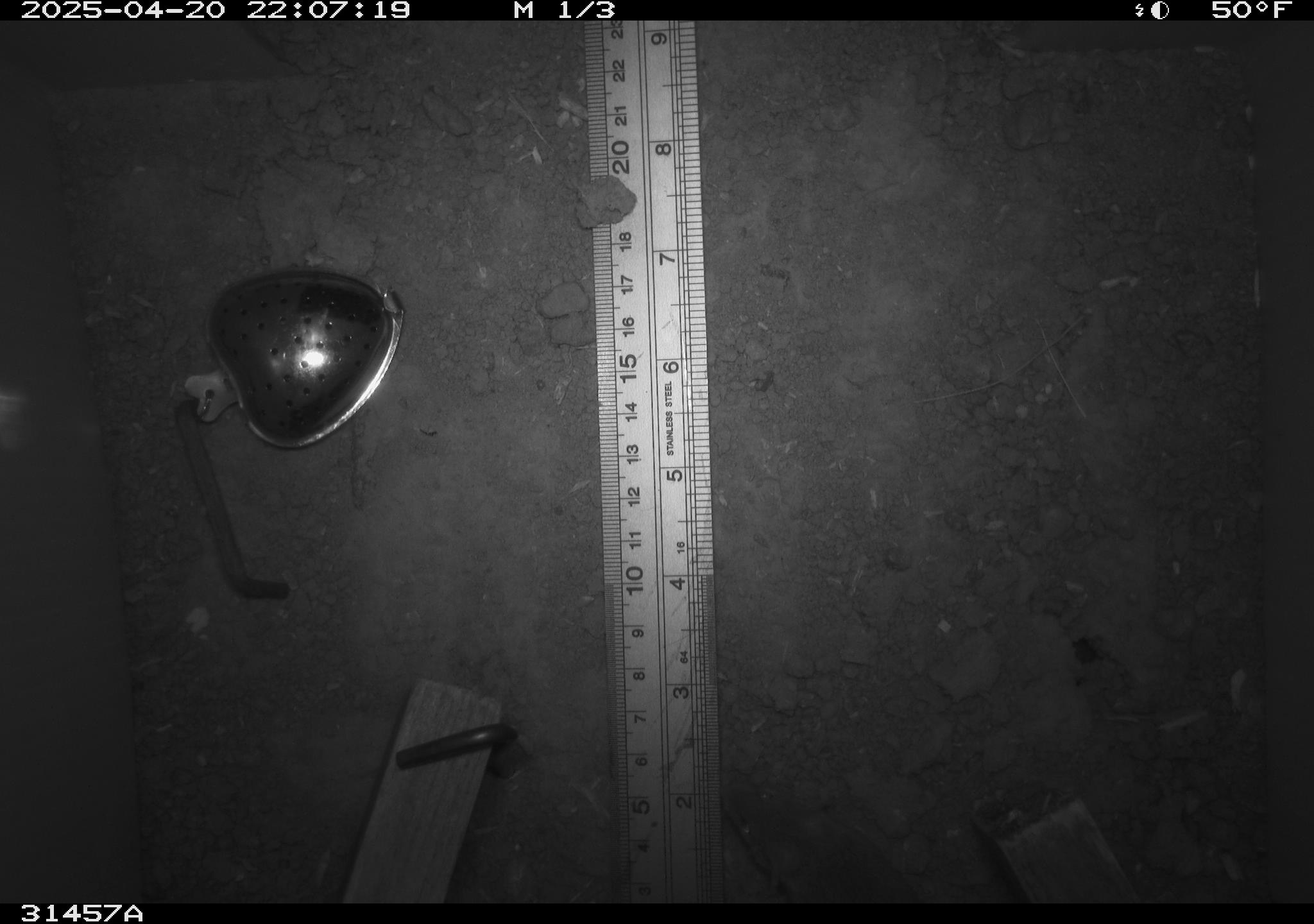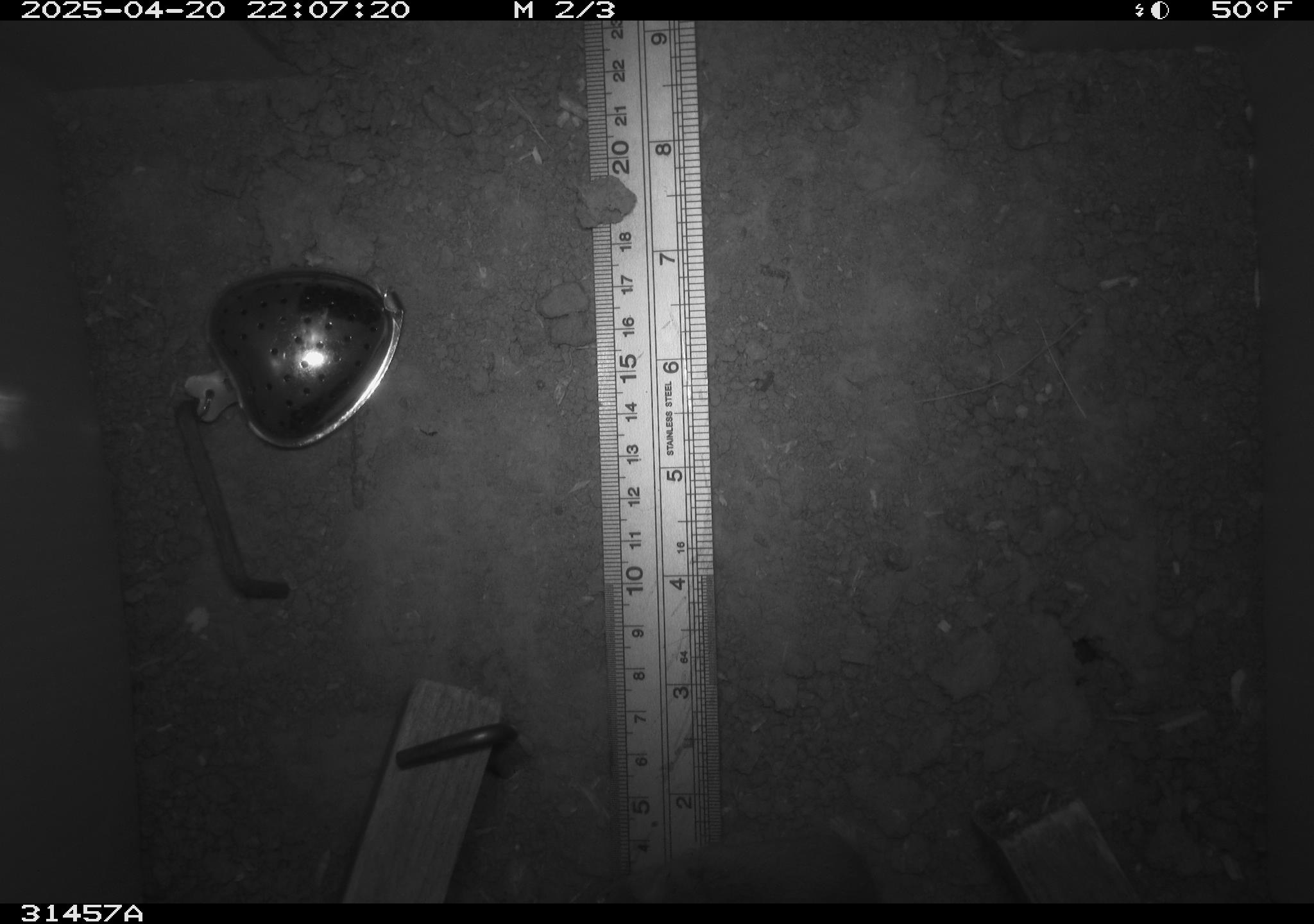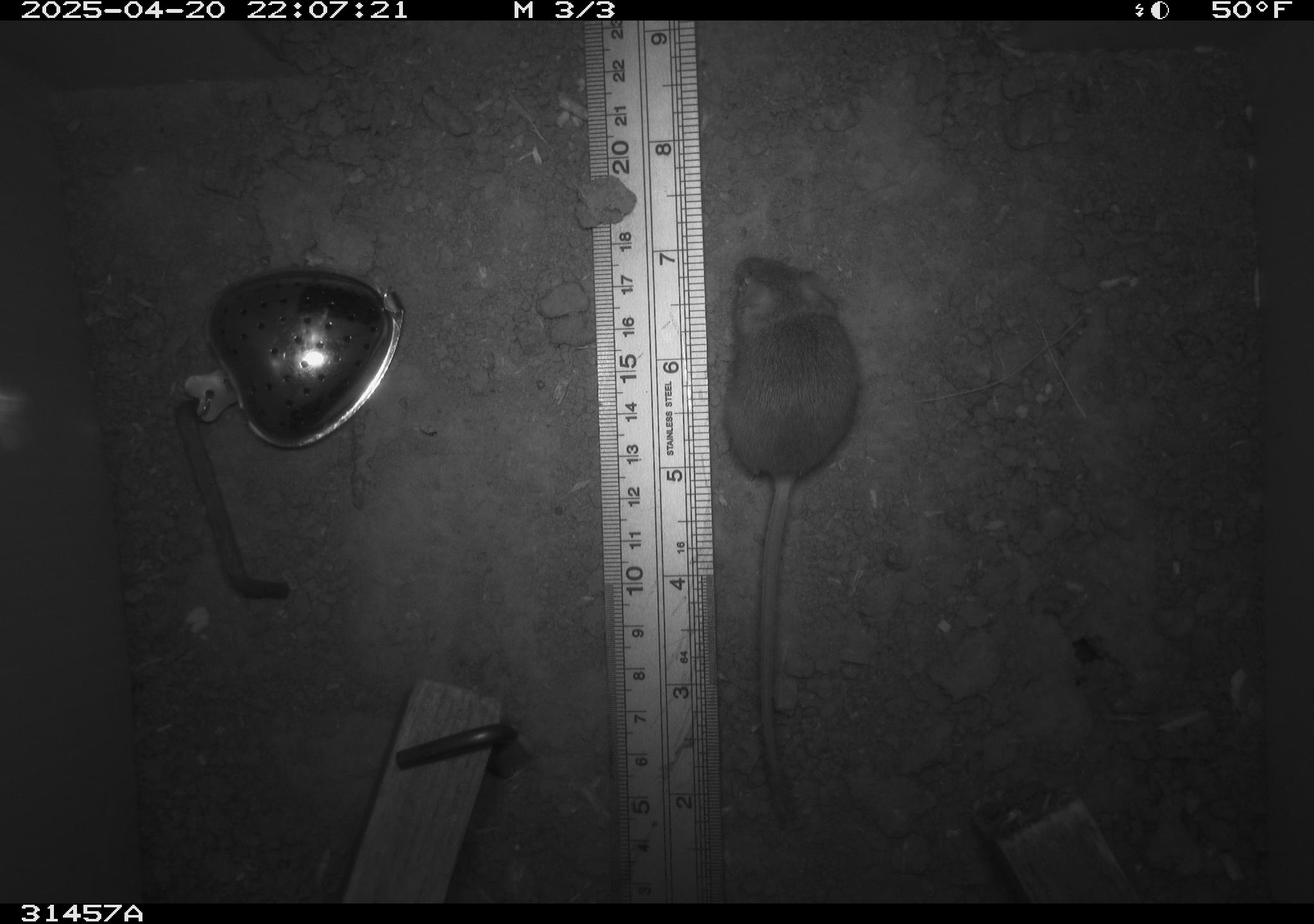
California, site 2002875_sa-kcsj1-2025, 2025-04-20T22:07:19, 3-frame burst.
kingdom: Animalia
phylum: Chordata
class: Mammalia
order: Rodentia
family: Muridae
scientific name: Muridae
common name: murids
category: muridae family